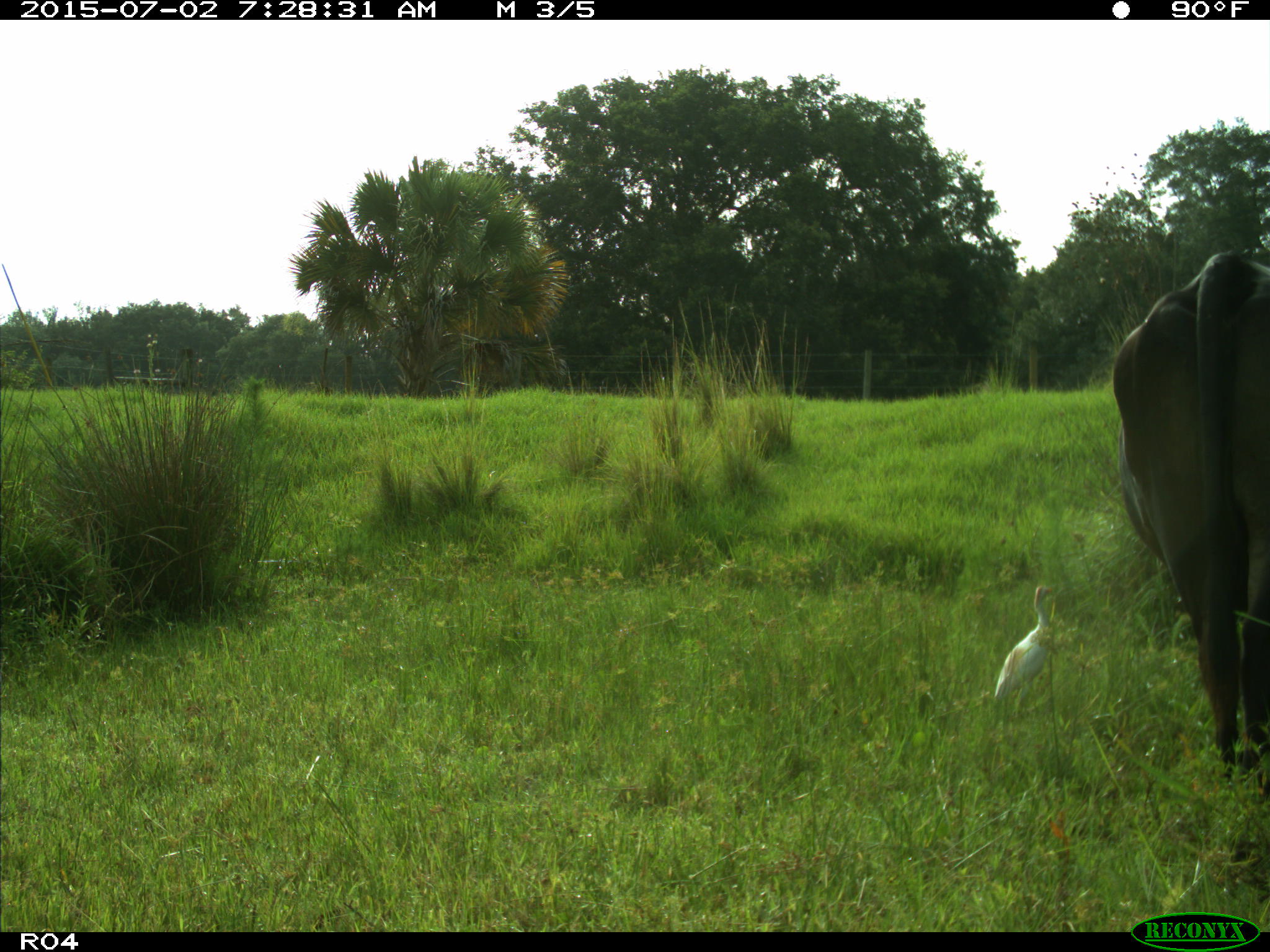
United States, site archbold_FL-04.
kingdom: Animalia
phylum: Chordata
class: Mammalia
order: Artiodactyla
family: Bovidae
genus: Bos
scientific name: Bos taurus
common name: domestic cow